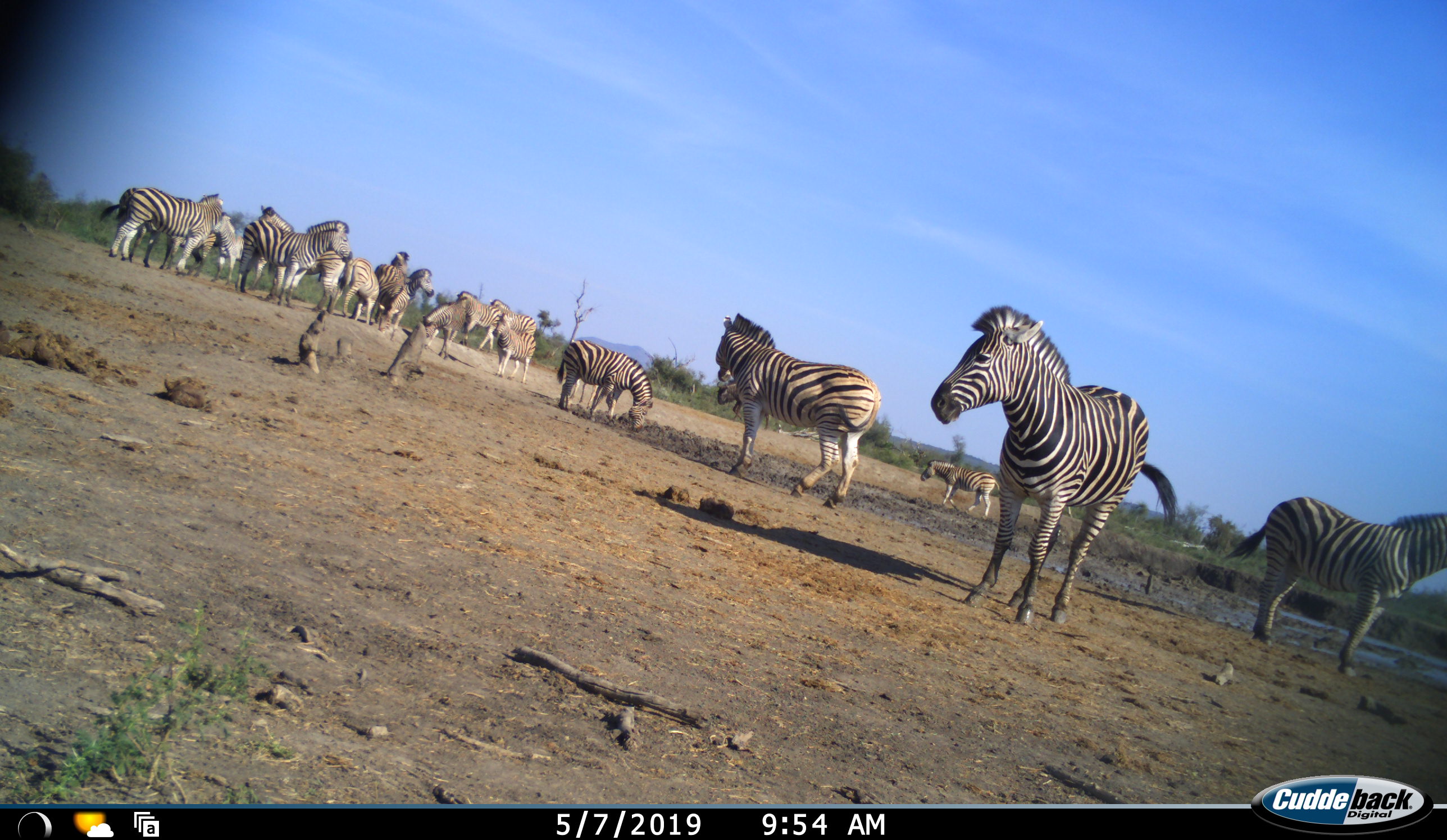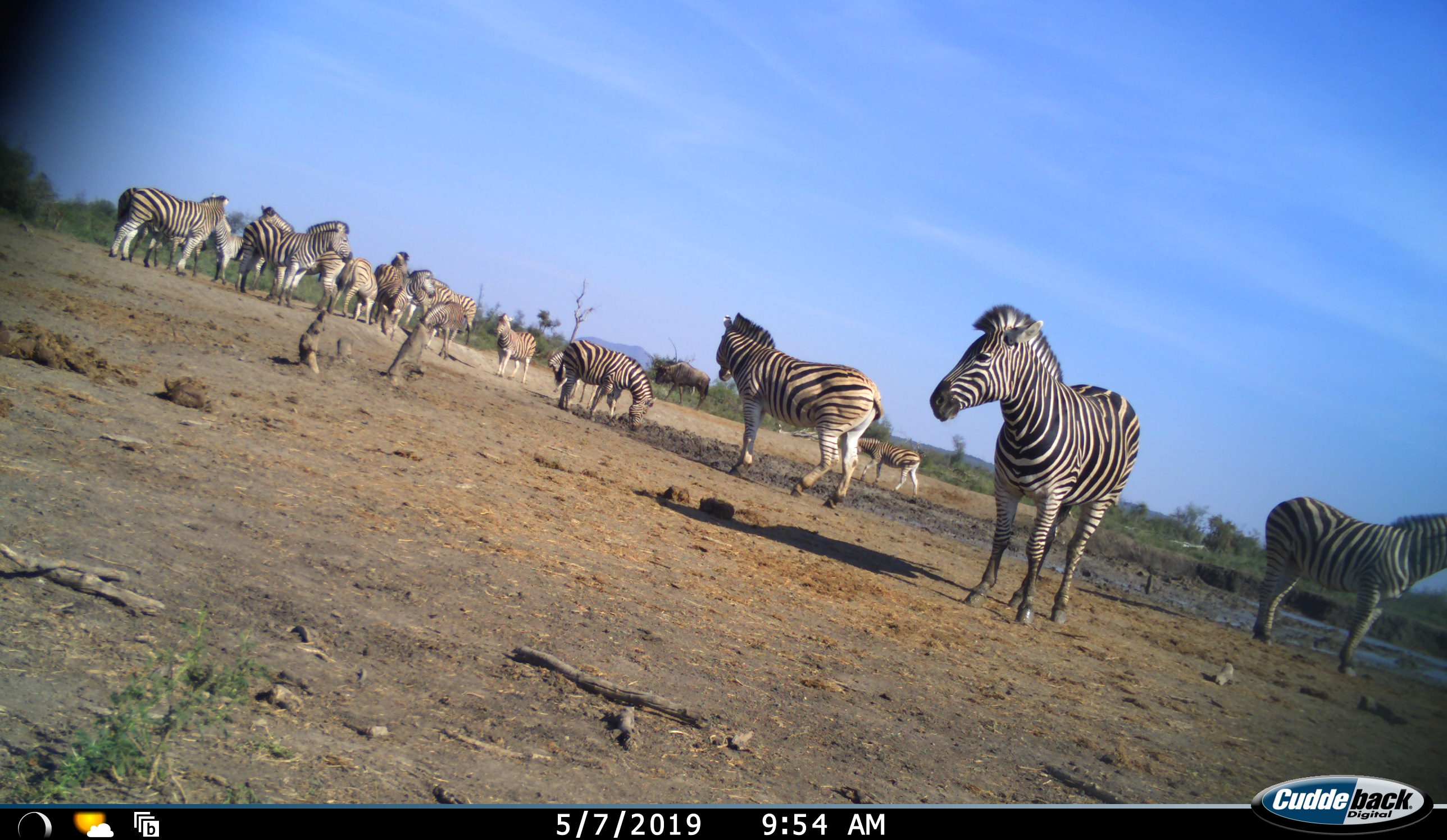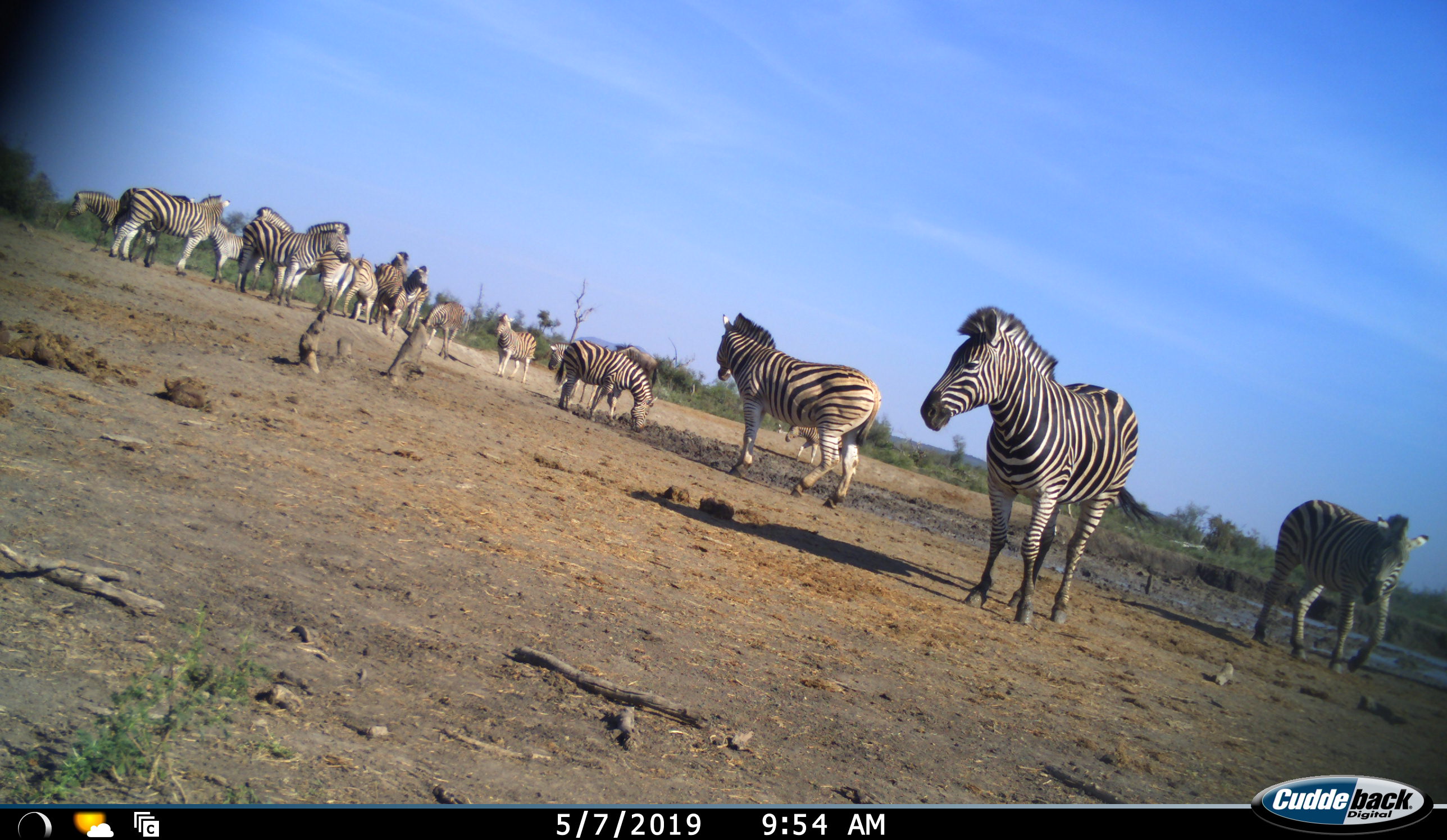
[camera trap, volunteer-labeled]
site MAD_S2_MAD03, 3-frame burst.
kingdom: Animalia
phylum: Chordata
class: Mammalia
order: Perissodactyla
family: Equidae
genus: Equus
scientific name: Equus quagga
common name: plains zebra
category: zebraplains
Zebraplains (plains zebra) (Equus quagga), count 11-50. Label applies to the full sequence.